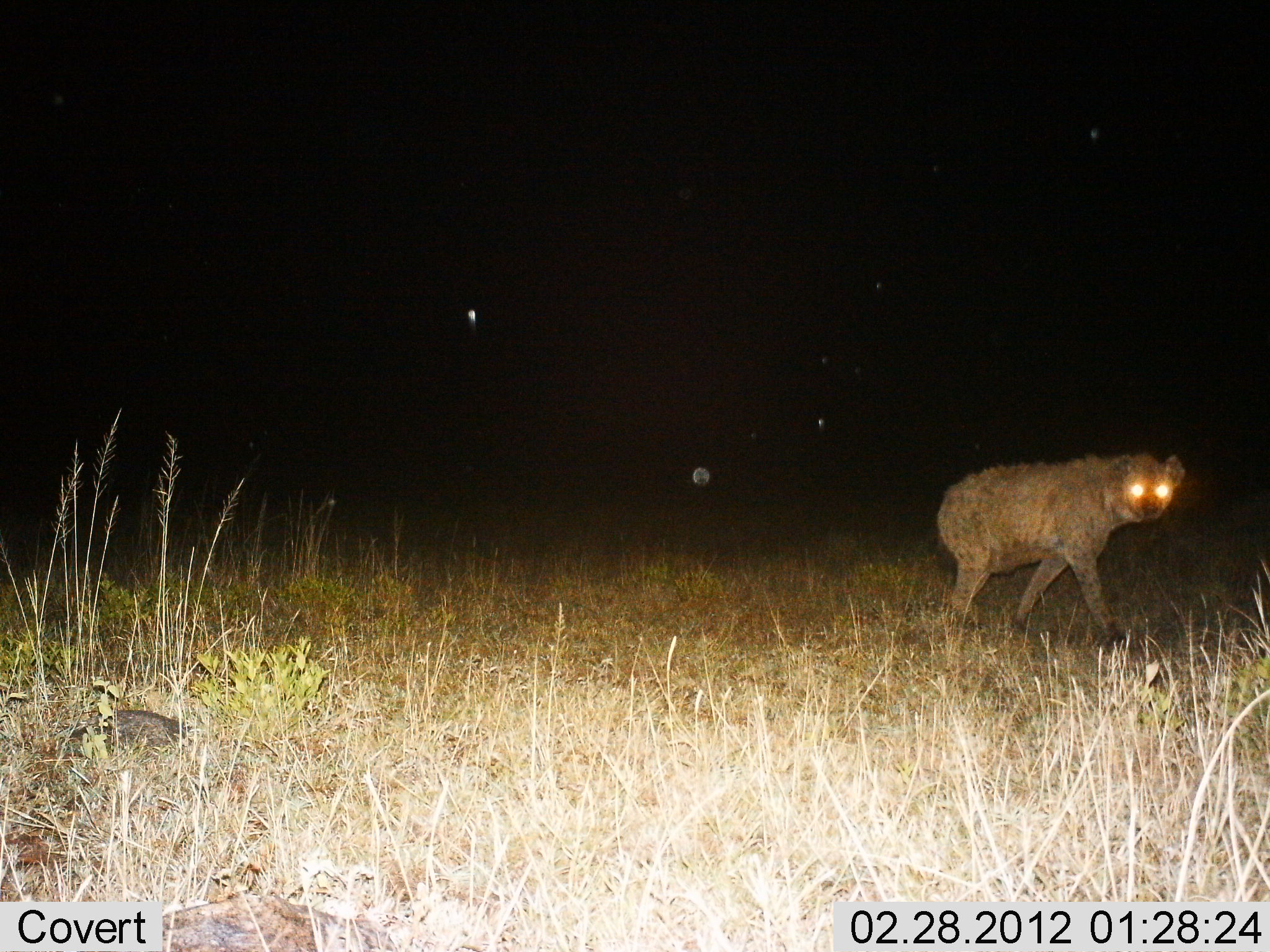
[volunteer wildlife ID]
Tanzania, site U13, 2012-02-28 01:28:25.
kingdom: Animalia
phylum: Chordata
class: Mammalia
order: Carnivora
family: Hyaenidae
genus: Crocuta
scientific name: Crocuta crocuta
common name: spotted hyena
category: hyenaspotted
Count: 1.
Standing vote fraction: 35%.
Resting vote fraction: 0%.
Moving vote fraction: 65%.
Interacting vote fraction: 0%.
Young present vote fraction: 0%.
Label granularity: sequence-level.